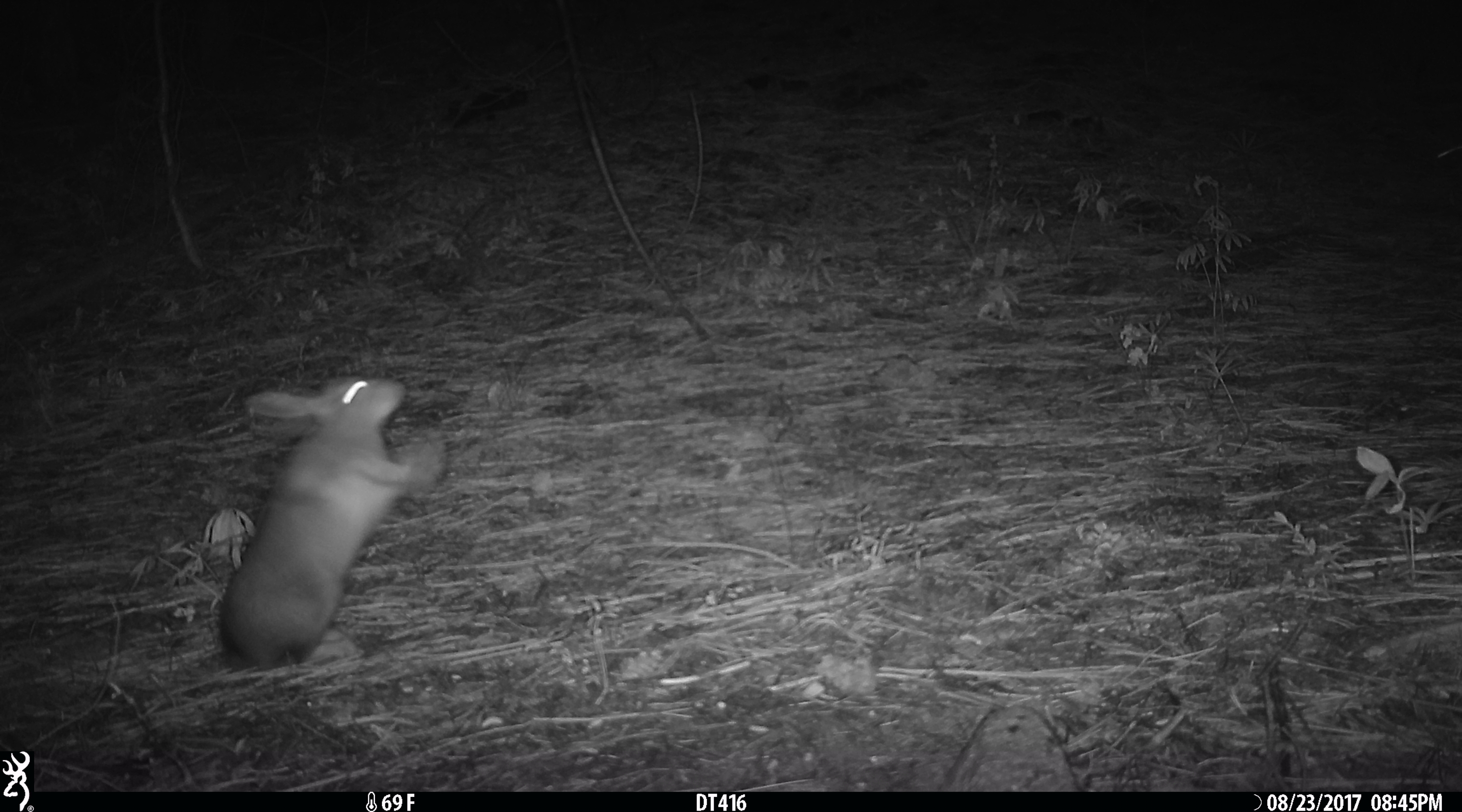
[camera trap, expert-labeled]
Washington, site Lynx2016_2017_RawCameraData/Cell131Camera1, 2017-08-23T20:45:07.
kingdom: Animalia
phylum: Chordata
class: Mammalia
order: Lagomorpha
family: Leporidae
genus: Lepus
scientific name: Lepus americanus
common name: snowshoe hare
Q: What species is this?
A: Lepus americanus (snowshoe hare).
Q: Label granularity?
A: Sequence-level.